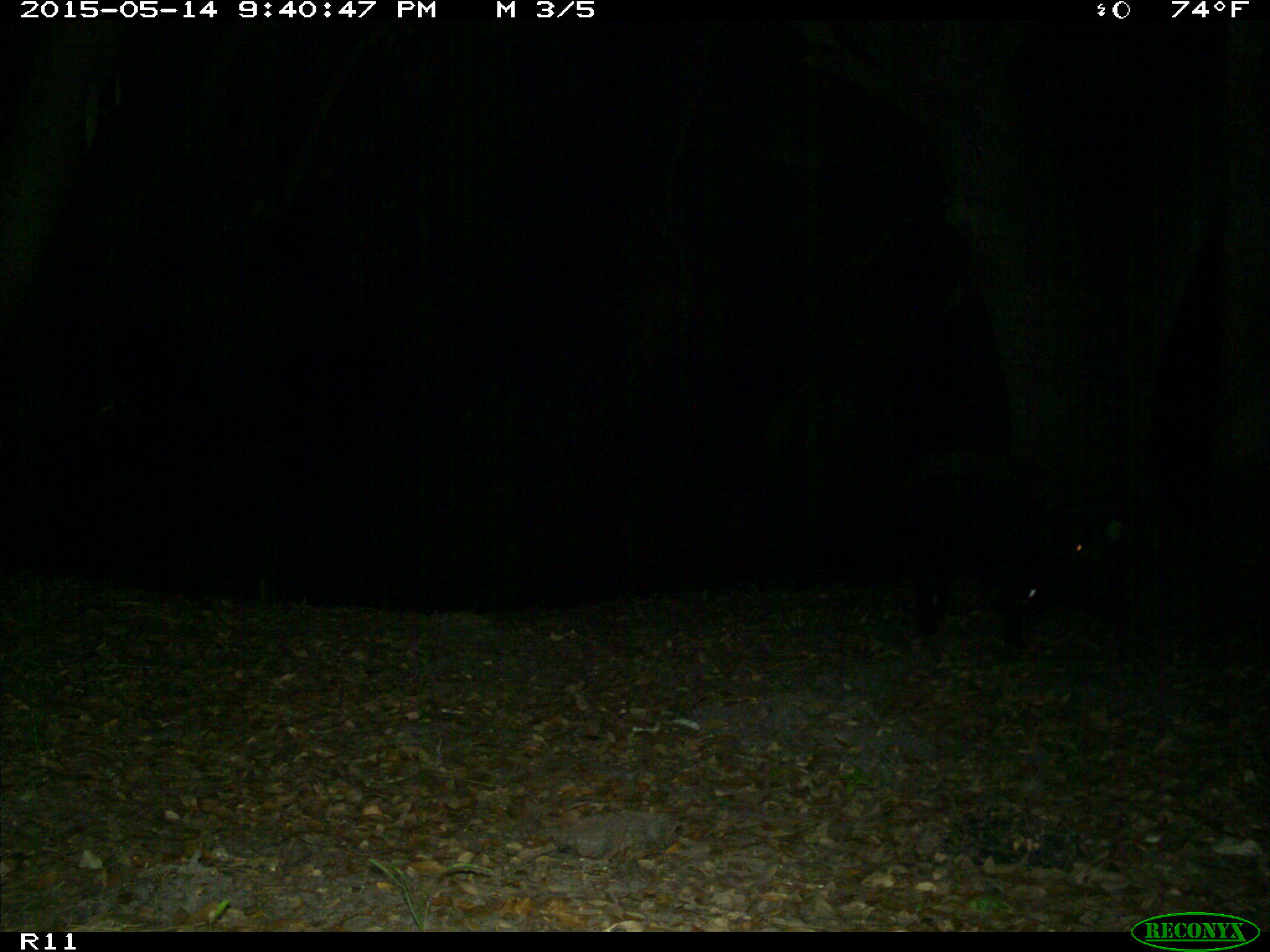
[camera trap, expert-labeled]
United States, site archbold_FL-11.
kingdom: Animalia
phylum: Chordata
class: Mammalia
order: Artiodactyla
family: Suidae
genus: Sus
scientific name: Sus scrofa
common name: wild boar